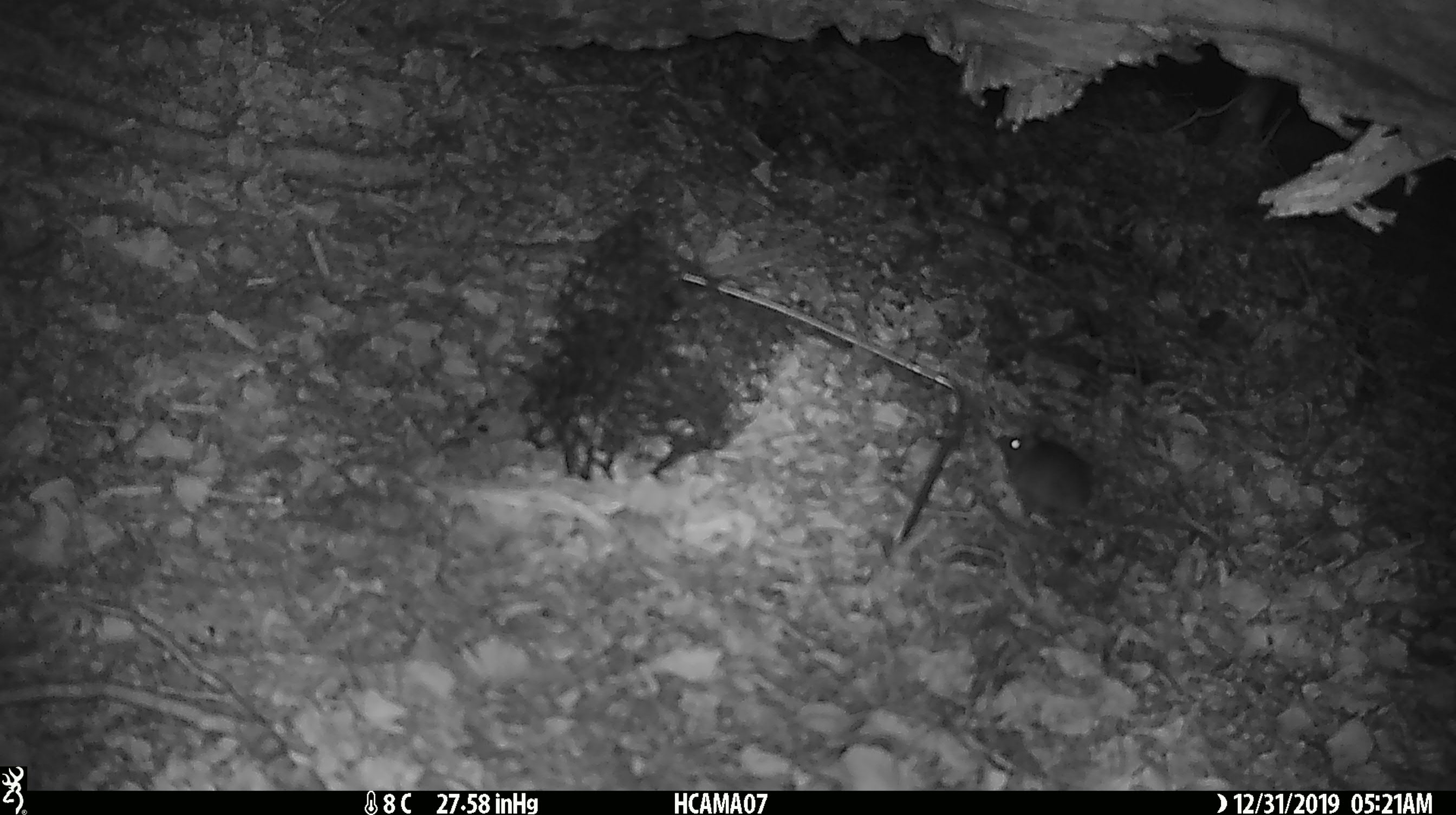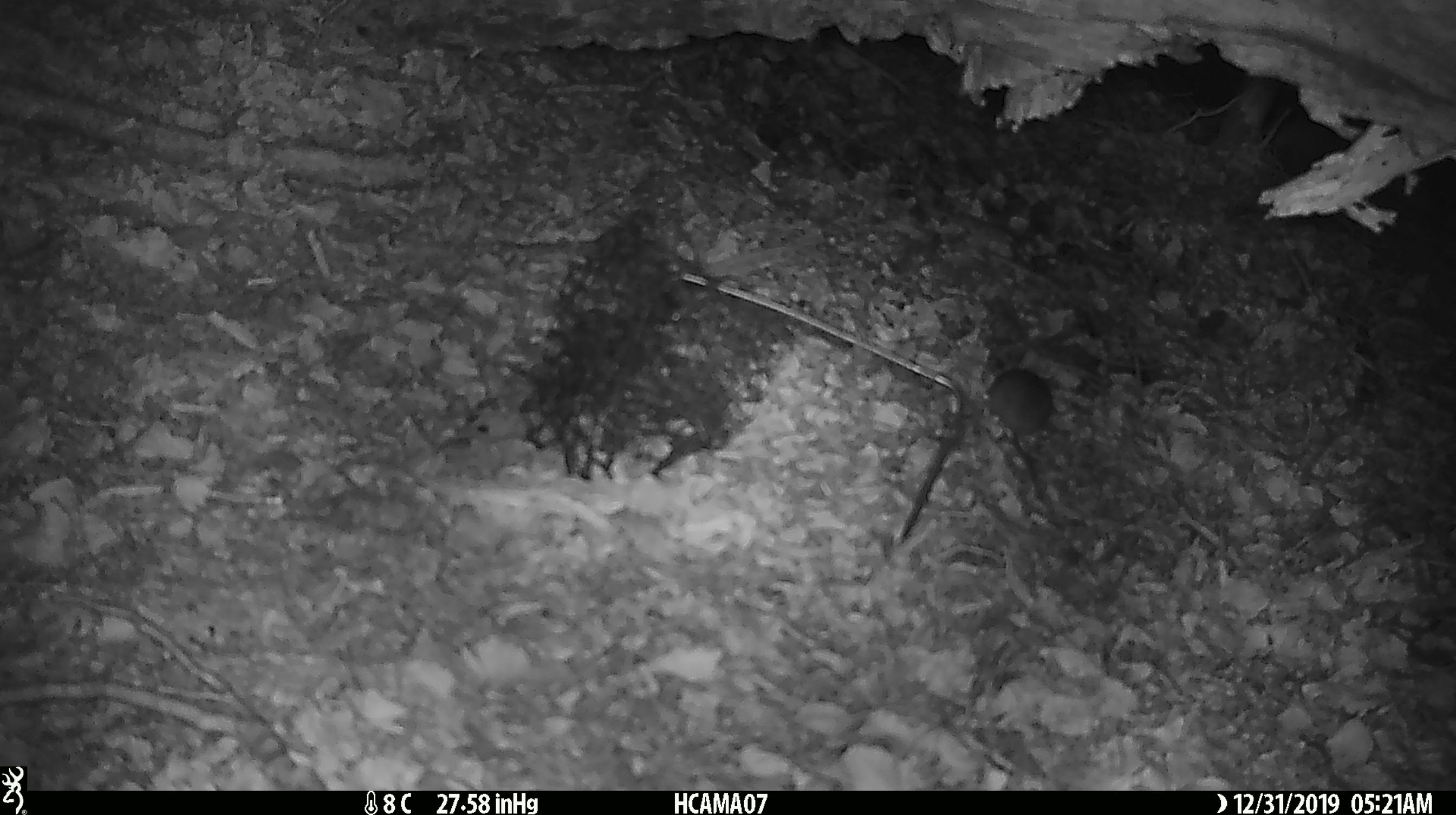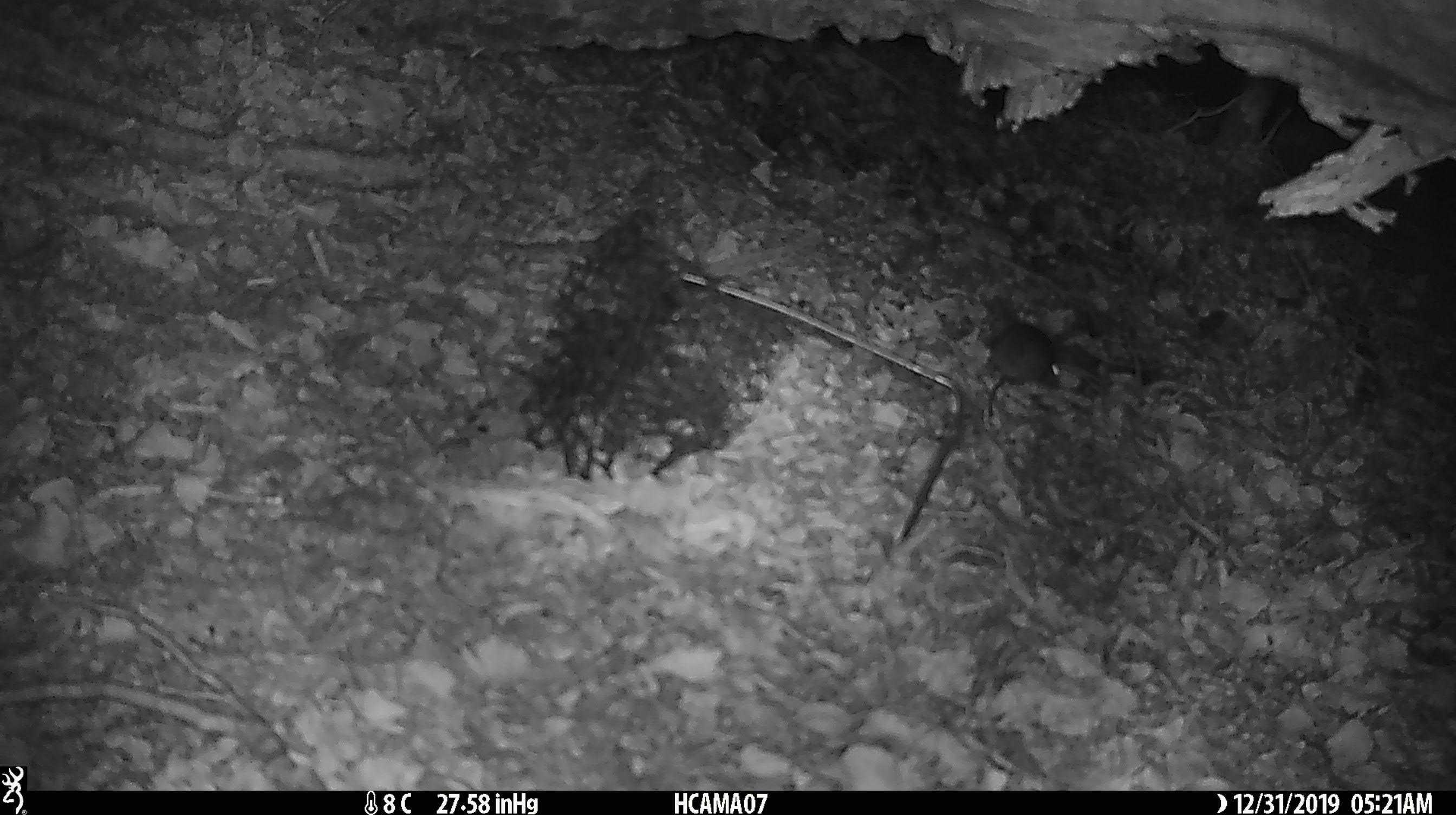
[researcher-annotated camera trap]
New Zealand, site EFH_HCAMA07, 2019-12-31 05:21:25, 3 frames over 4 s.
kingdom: Animalia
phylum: Chordata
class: Mammalia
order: Rodentia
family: Muridae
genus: Mus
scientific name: Mus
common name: mouse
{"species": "mouse (Mus)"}